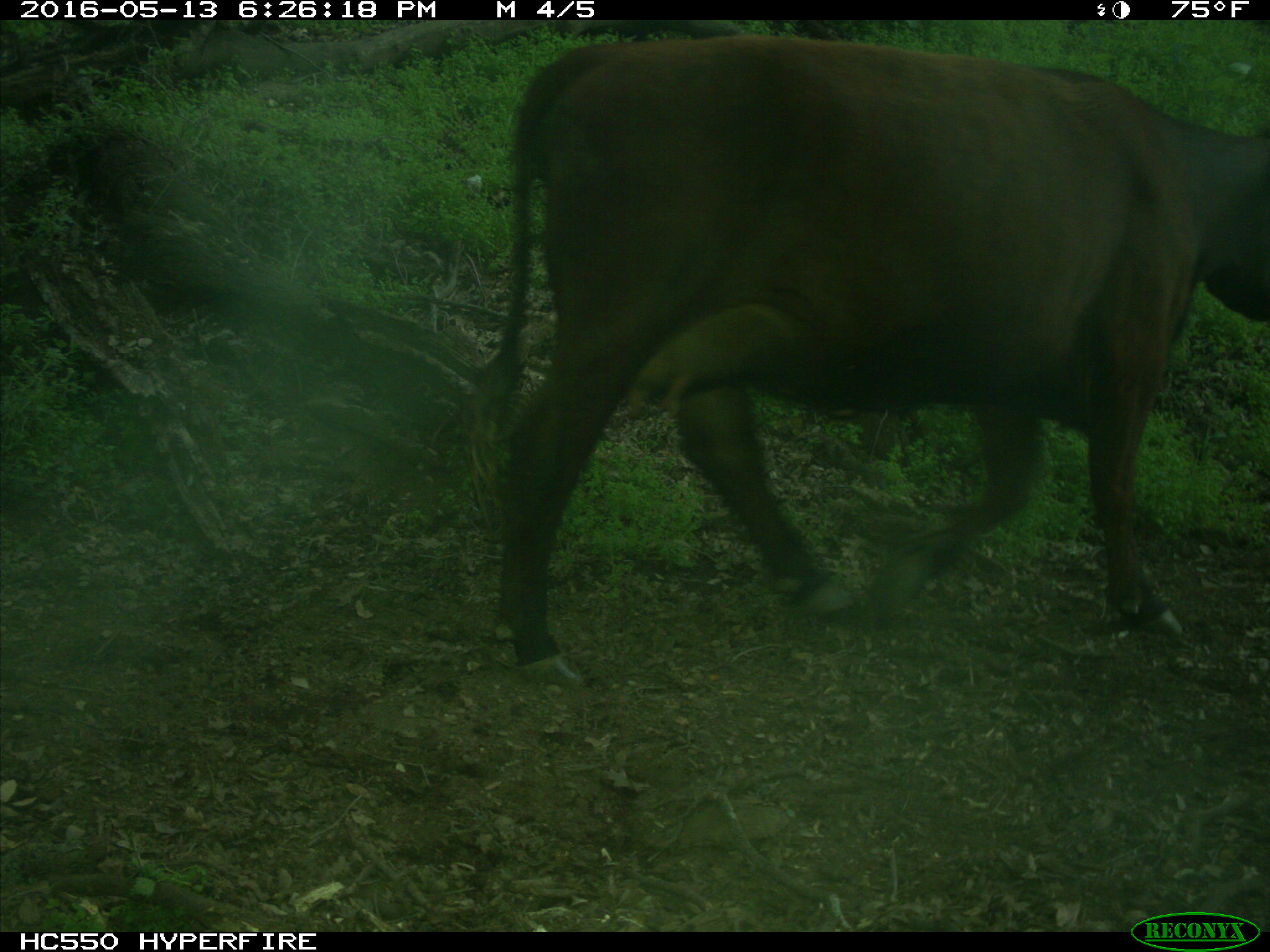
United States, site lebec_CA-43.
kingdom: Animalia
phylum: Chordata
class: Mammalia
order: Artiodactyla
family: Bovidae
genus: Bos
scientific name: Bos taurus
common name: domestic cow